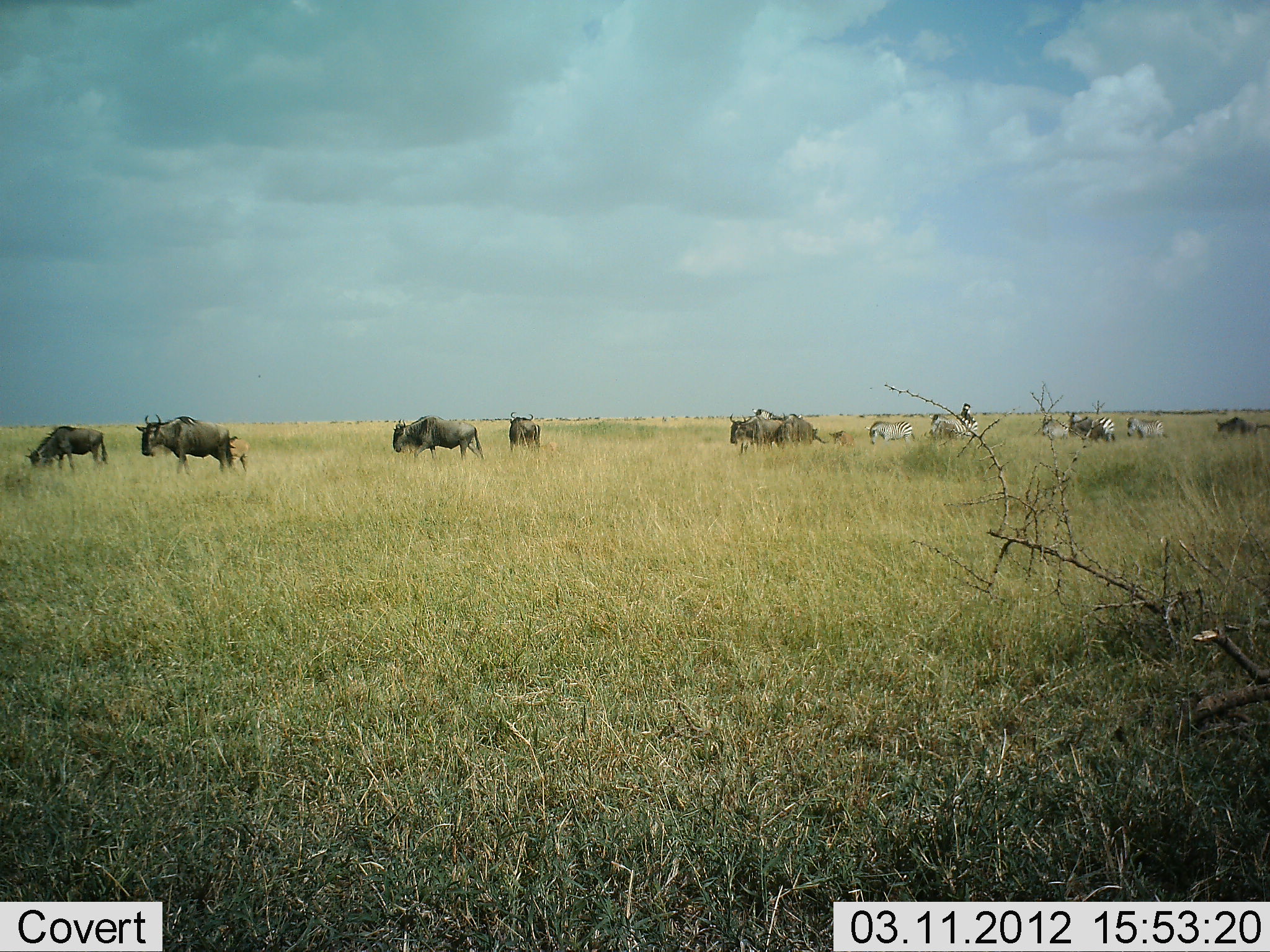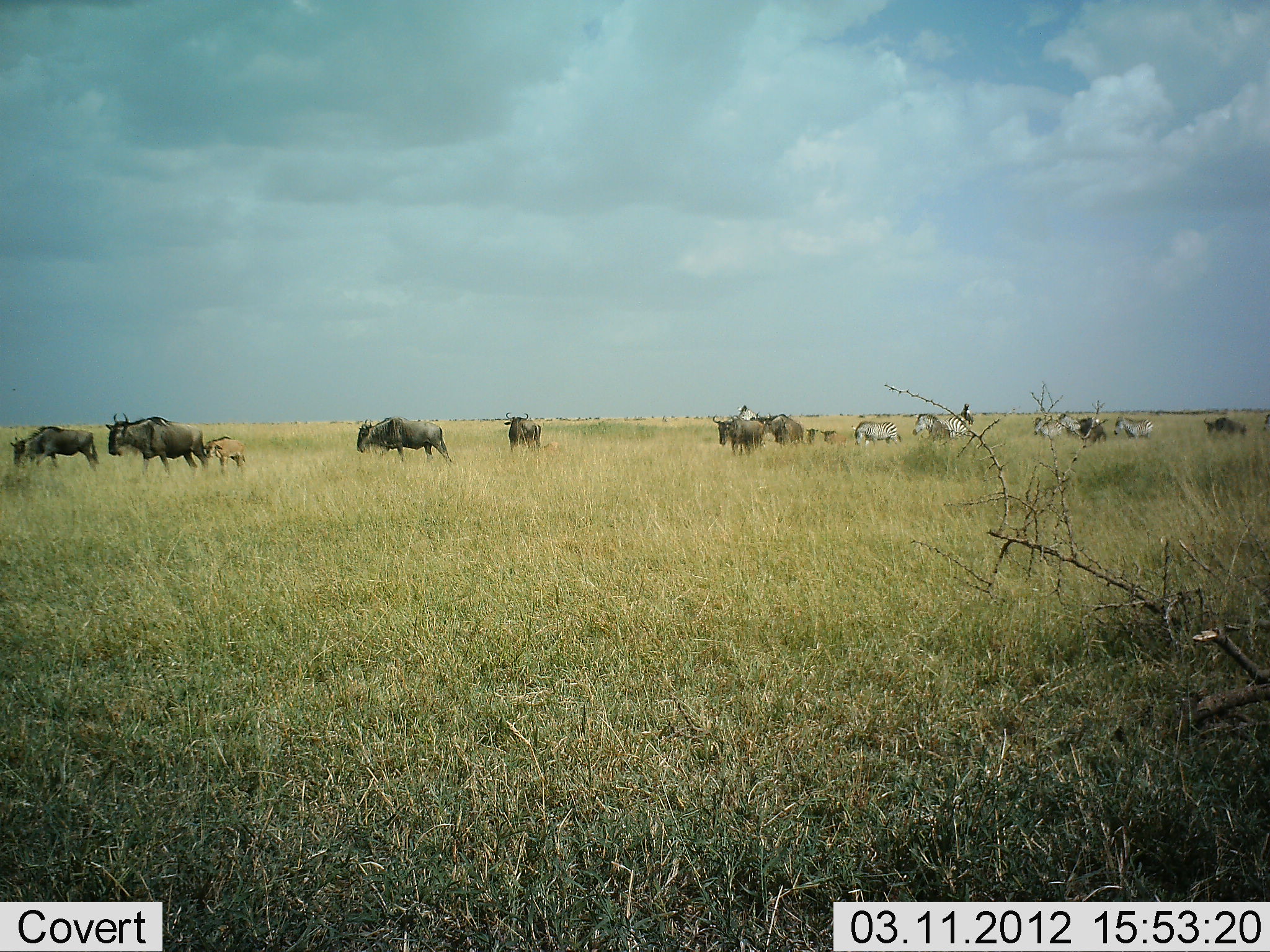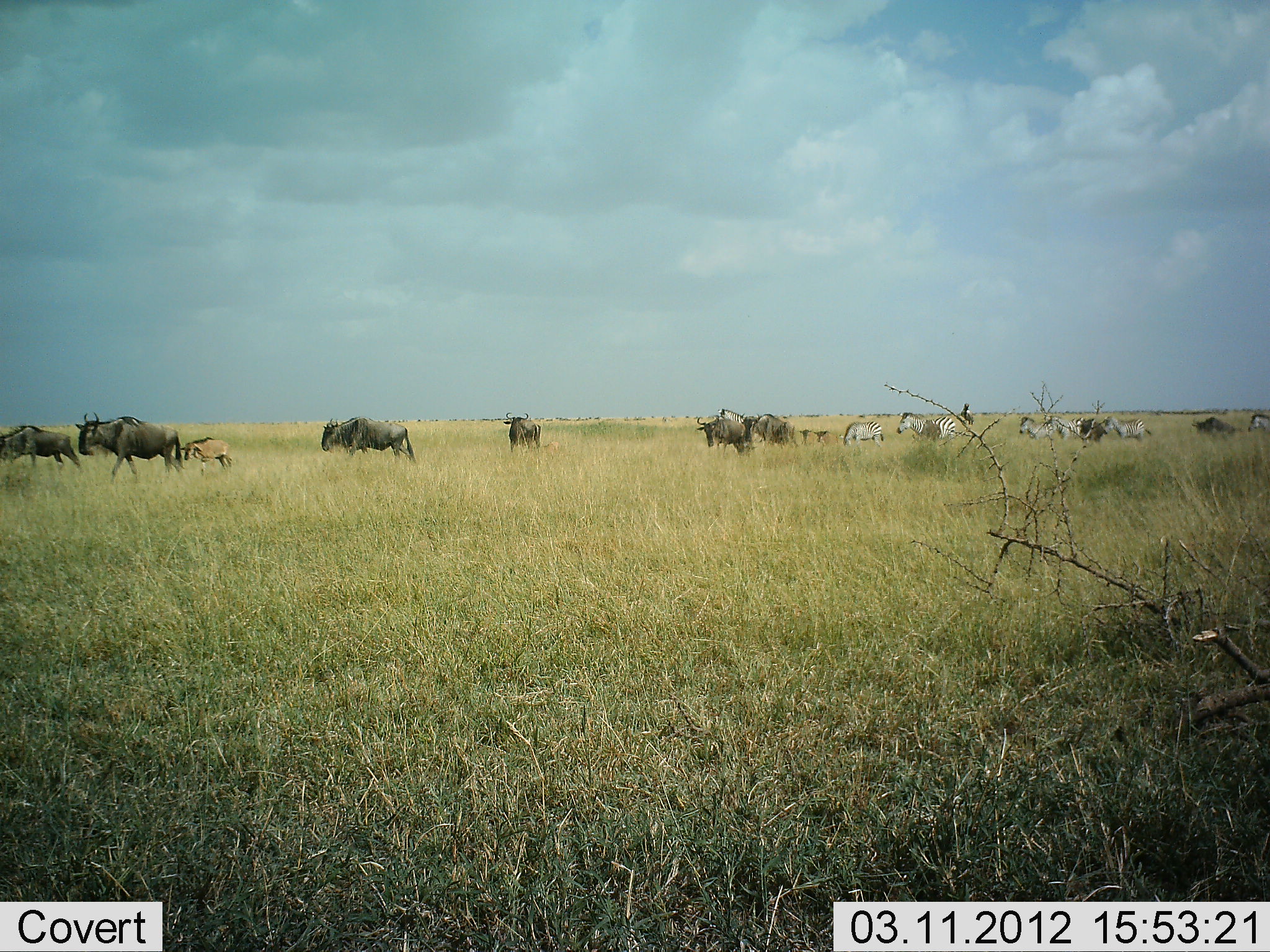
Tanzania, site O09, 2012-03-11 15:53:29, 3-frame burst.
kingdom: Animalia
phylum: Chordata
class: Mammalia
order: Artiodactyla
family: Bovidae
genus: Connochaetes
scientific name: Connochaetes taurinus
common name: blue wildebeest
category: wildebeest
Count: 11-50.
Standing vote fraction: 20%.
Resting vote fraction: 0%.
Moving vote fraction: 90%.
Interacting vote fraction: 5%.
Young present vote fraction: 70%.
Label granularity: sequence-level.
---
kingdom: Animalia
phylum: Chordata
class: Mammalia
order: Perissodactyla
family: Equidae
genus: Equus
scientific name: Equus quagga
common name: plains zebra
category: zebra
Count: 6.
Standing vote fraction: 6%.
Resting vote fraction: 0%.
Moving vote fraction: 100%.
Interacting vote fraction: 0%.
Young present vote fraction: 0%.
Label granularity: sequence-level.